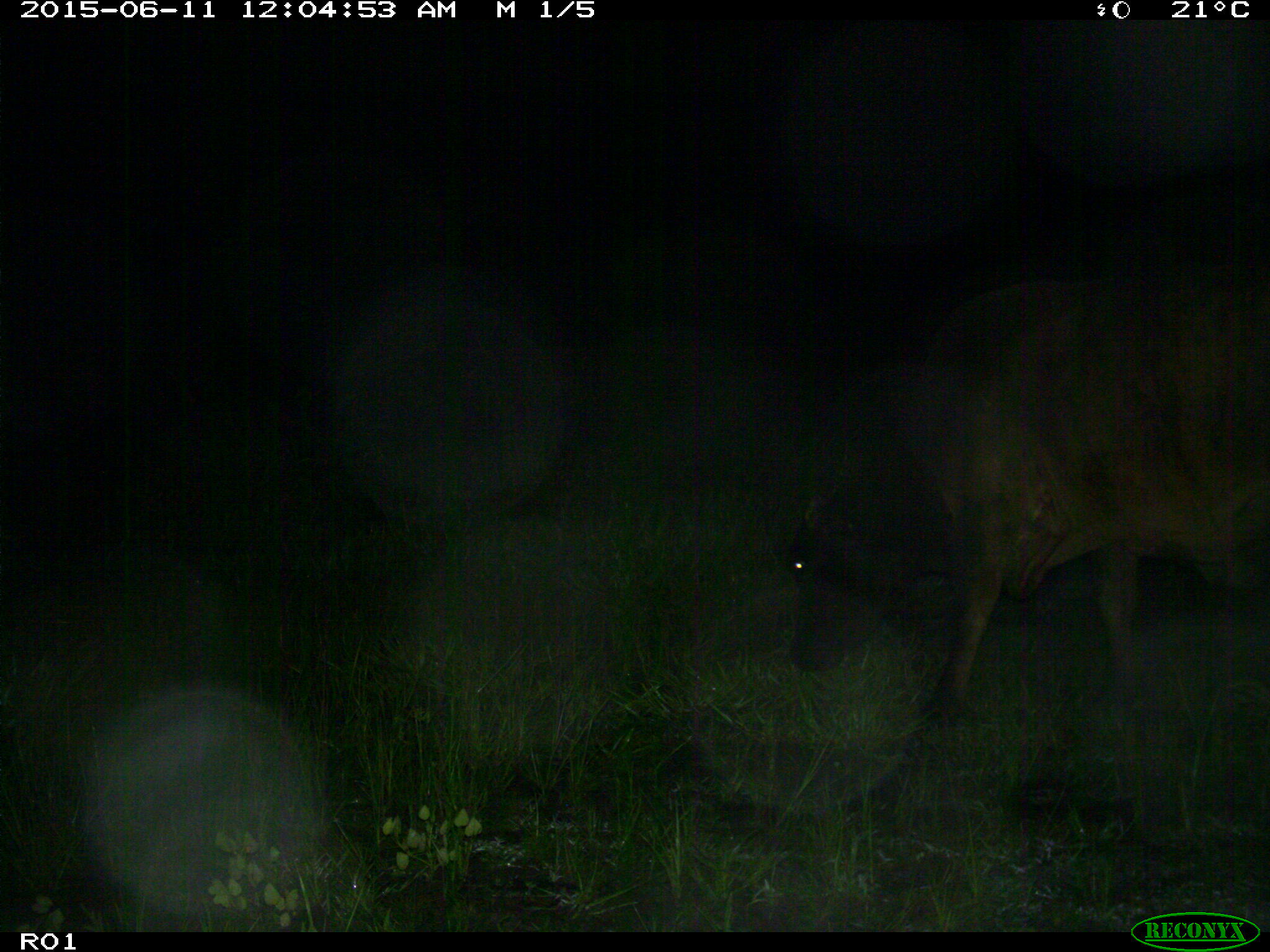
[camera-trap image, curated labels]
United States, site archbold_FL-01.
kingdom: Animalia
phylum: Chordata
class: Mammalia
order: Artiodactyla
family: Bovidae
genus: Bos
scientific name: Bos taurus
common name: domestic cow